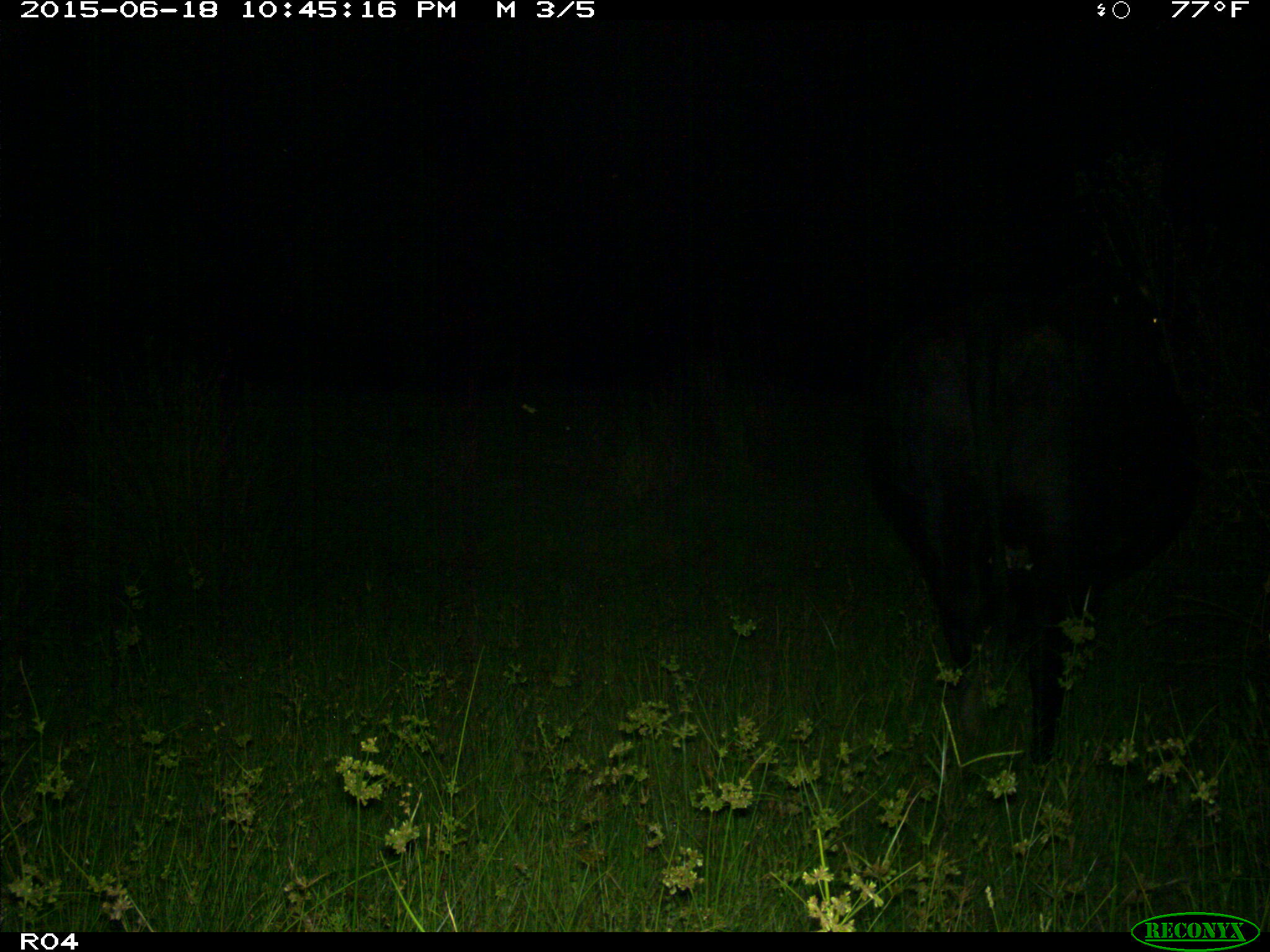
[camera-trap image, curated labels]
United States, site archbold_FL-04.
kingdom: Animalia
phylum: Chordata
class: Mammalia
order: Artiodactyla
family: Bovidae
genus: Bos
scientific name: Bos taurus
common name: domestic cow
Bos taurus (domestic cow).